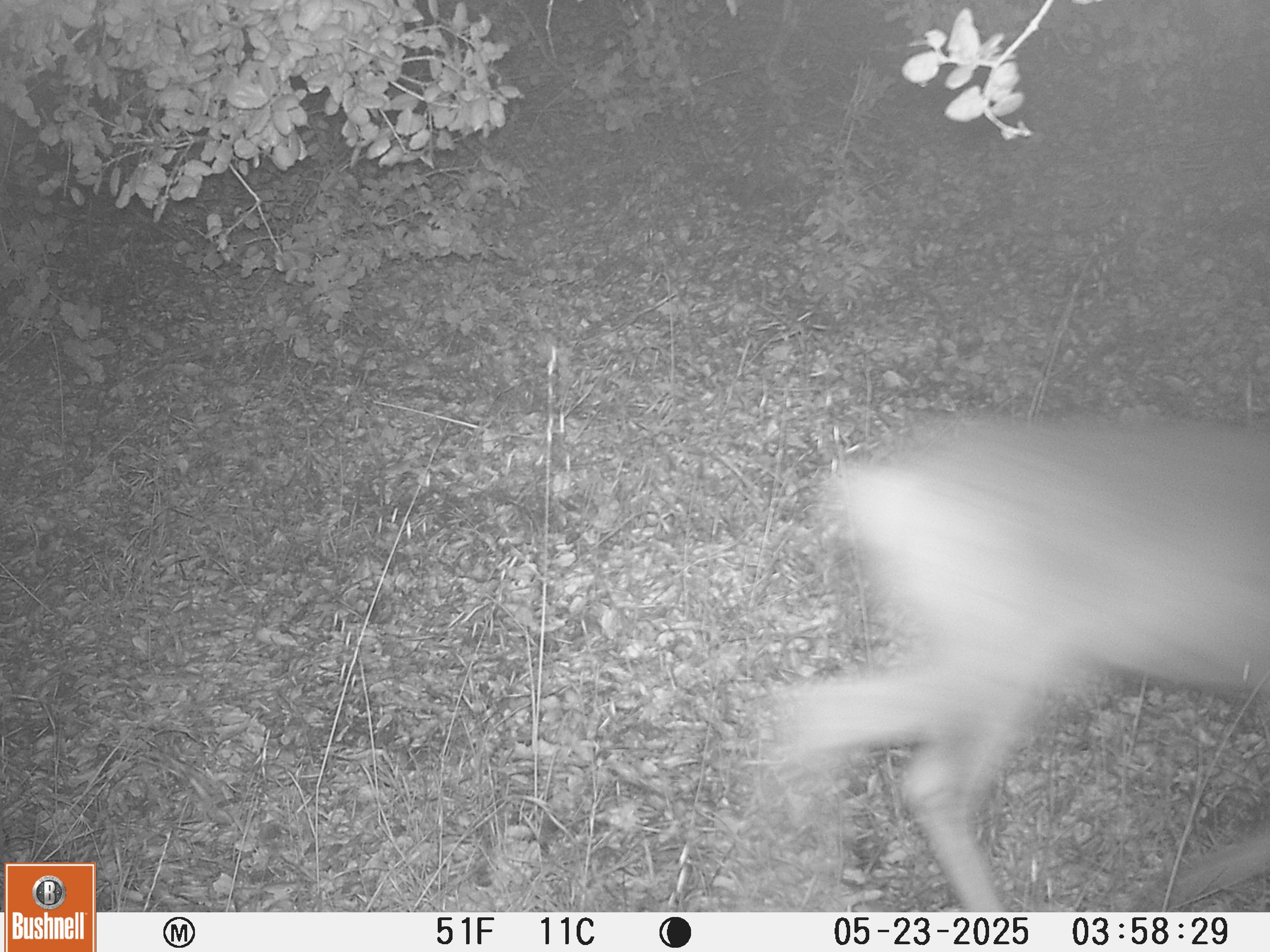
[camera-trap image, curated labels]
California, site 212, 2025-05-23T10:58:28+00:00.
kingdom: Animalia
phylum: Chordata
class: Mammalia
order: Artiodactyla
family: Cervidae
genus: Odocoileus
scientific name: Odocoileus hemionus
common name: mule deer